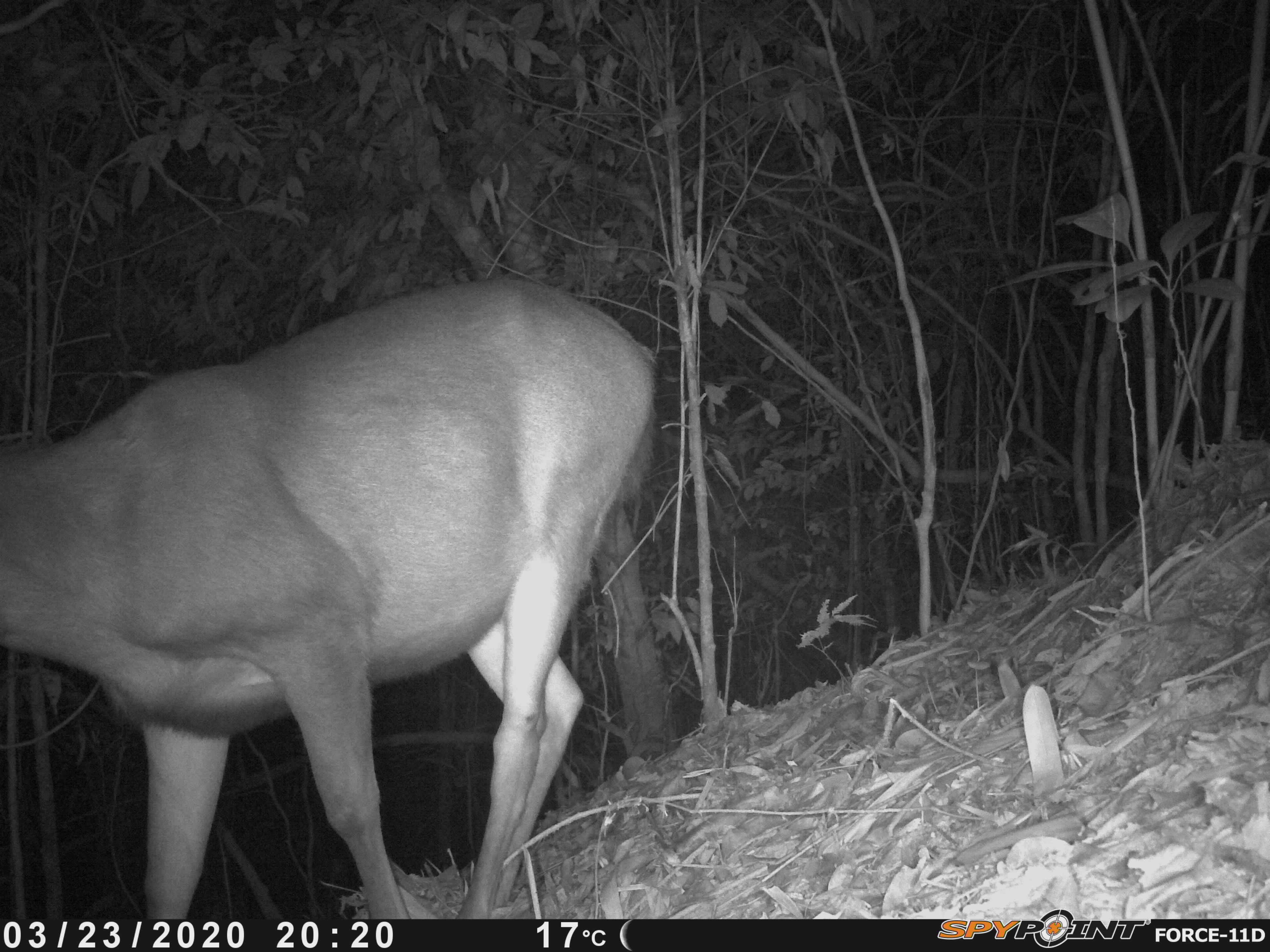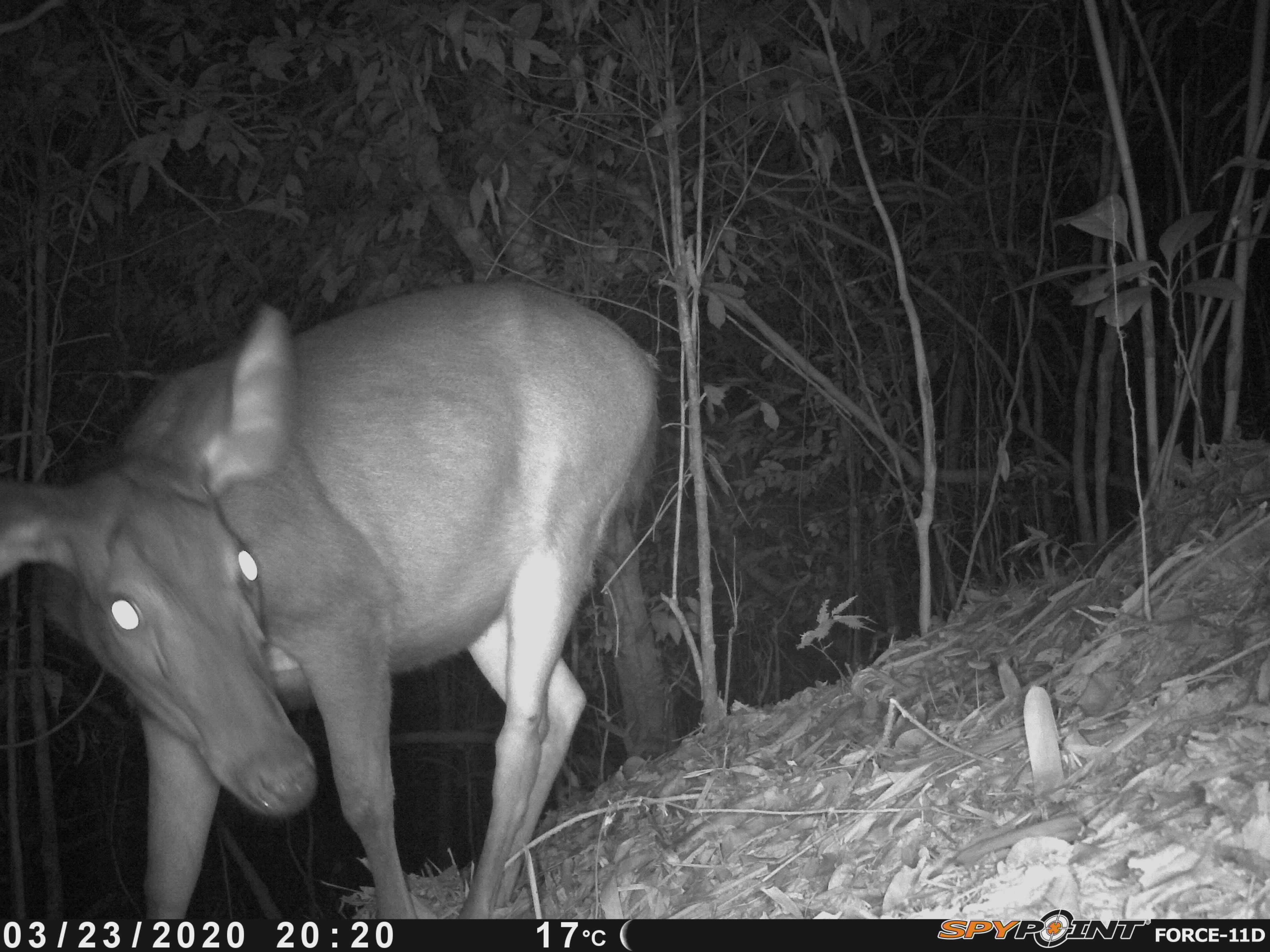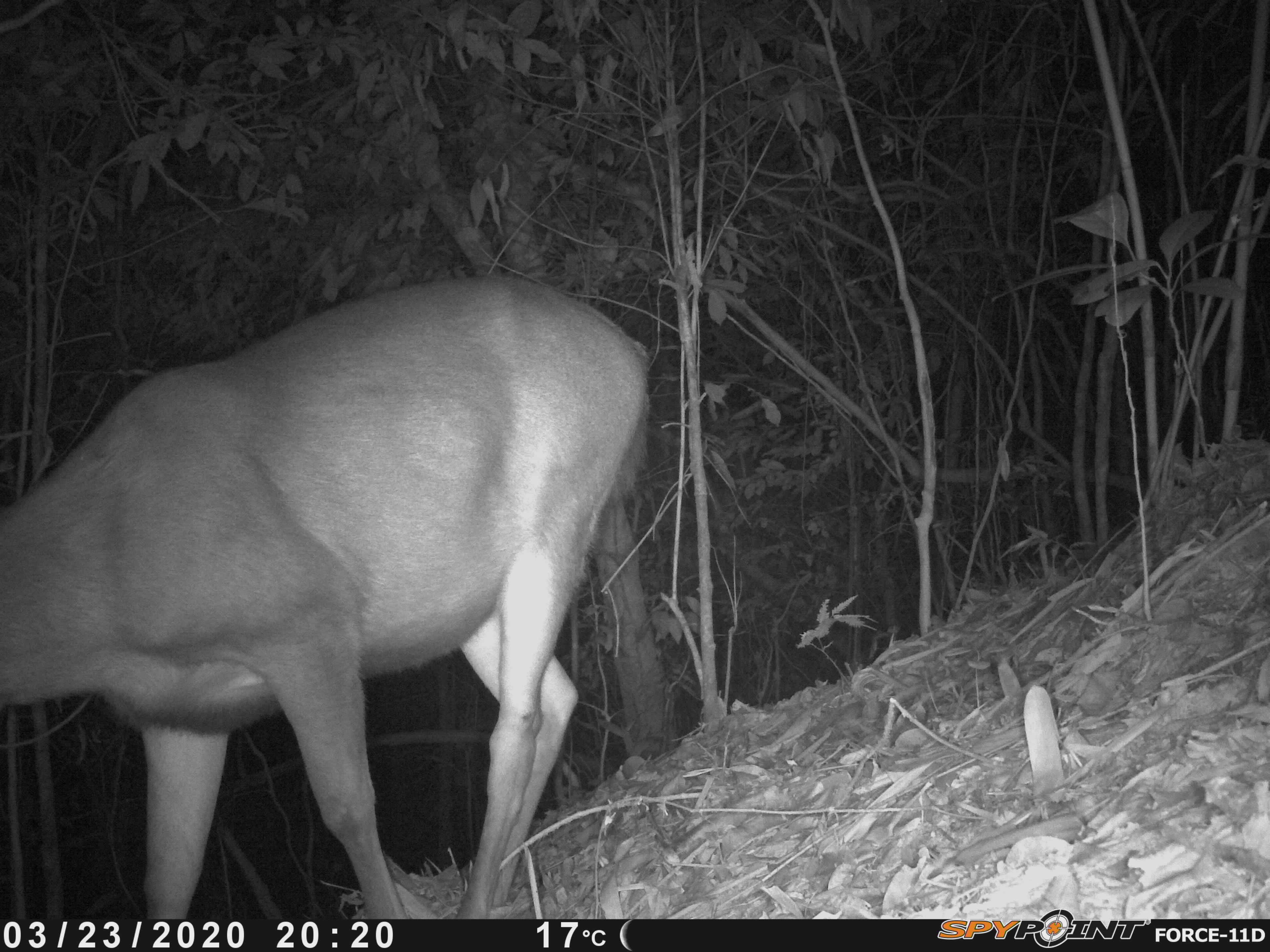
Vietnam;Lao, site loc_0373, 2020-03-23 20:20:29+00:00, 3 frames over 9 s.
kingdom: Animalia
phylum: Chordata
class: Mammalia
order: Artiodactyla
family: Cervidae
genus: Rusa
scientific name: Rusa unicolor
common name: sambar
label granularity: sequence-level